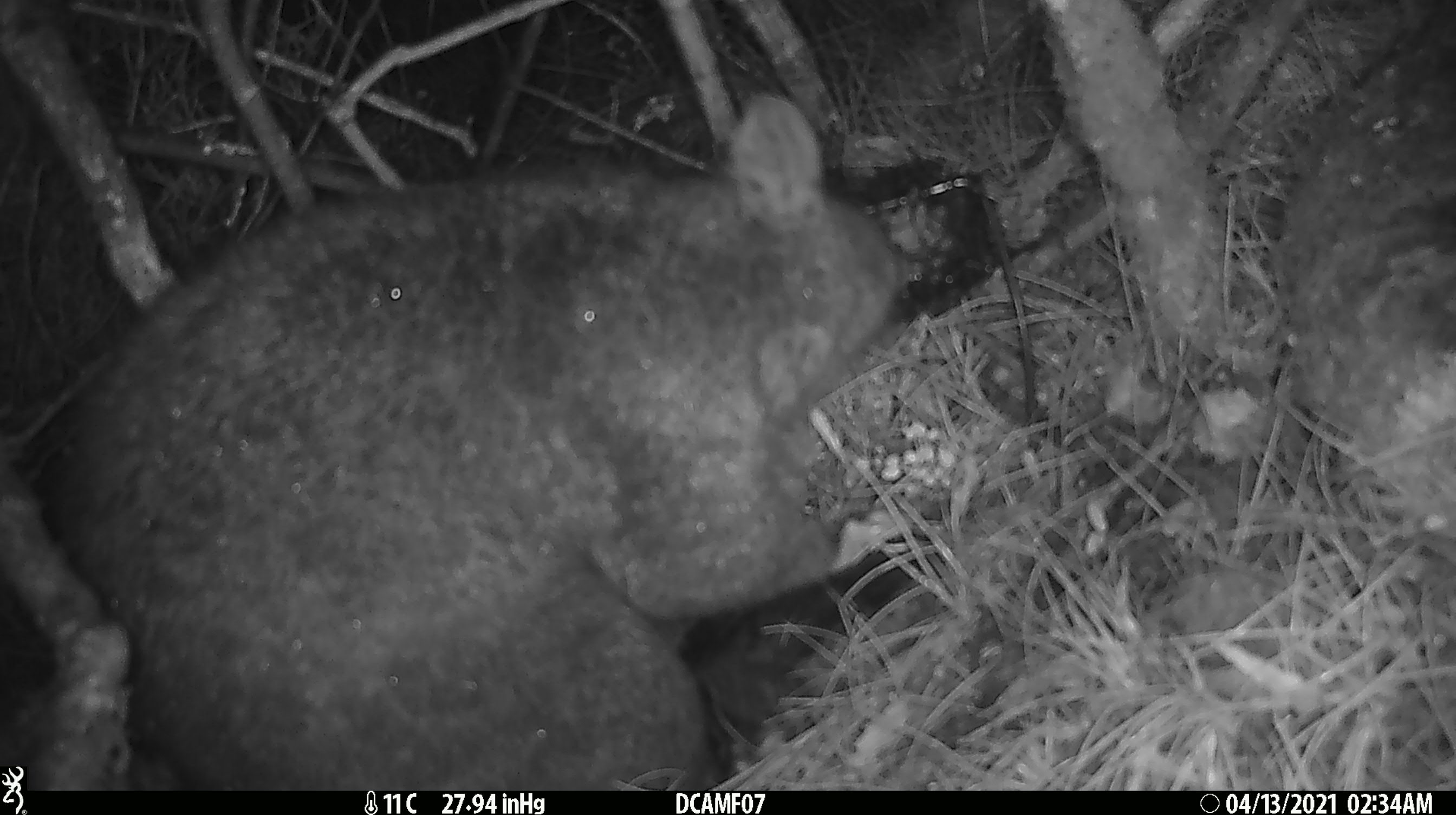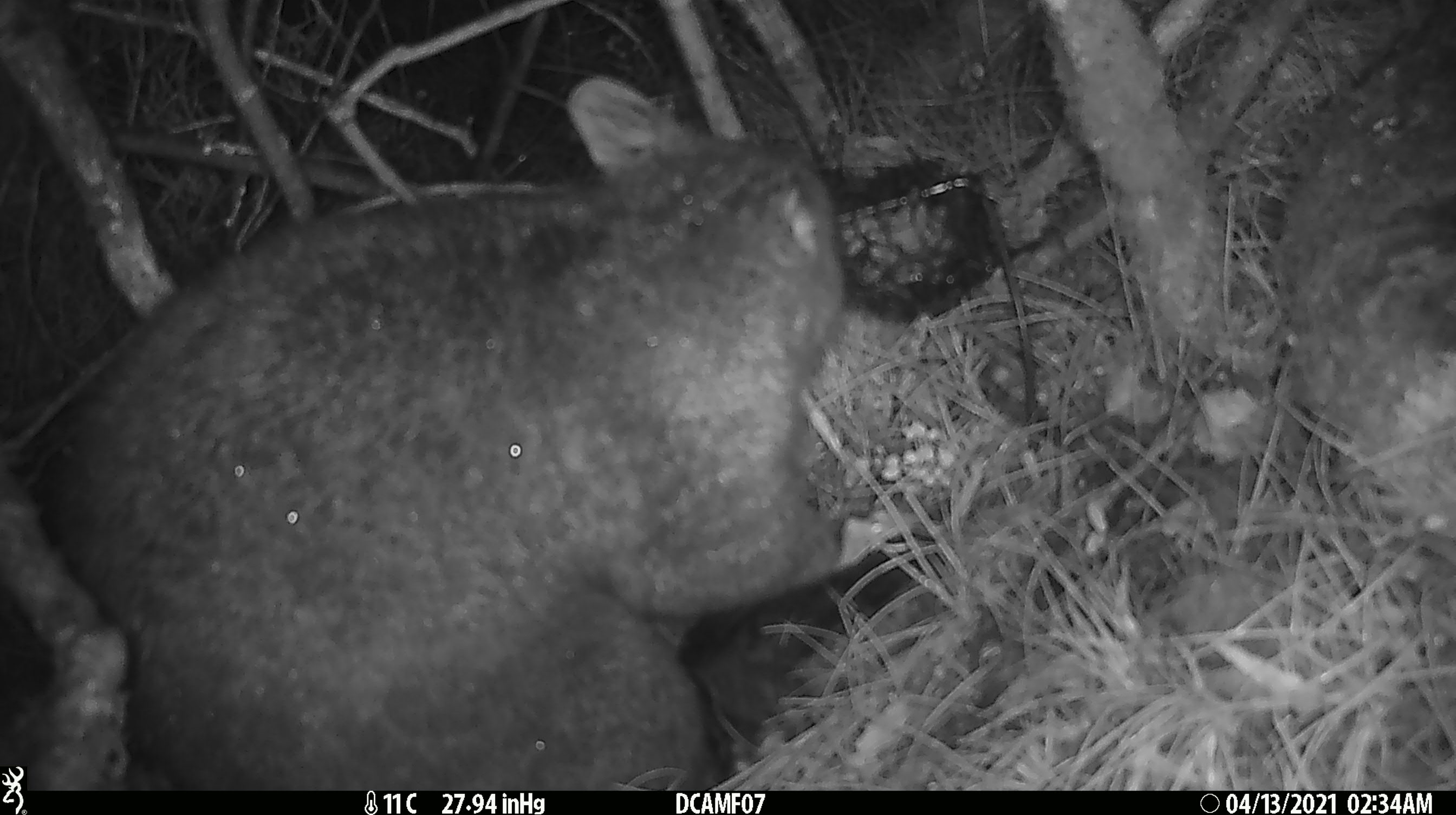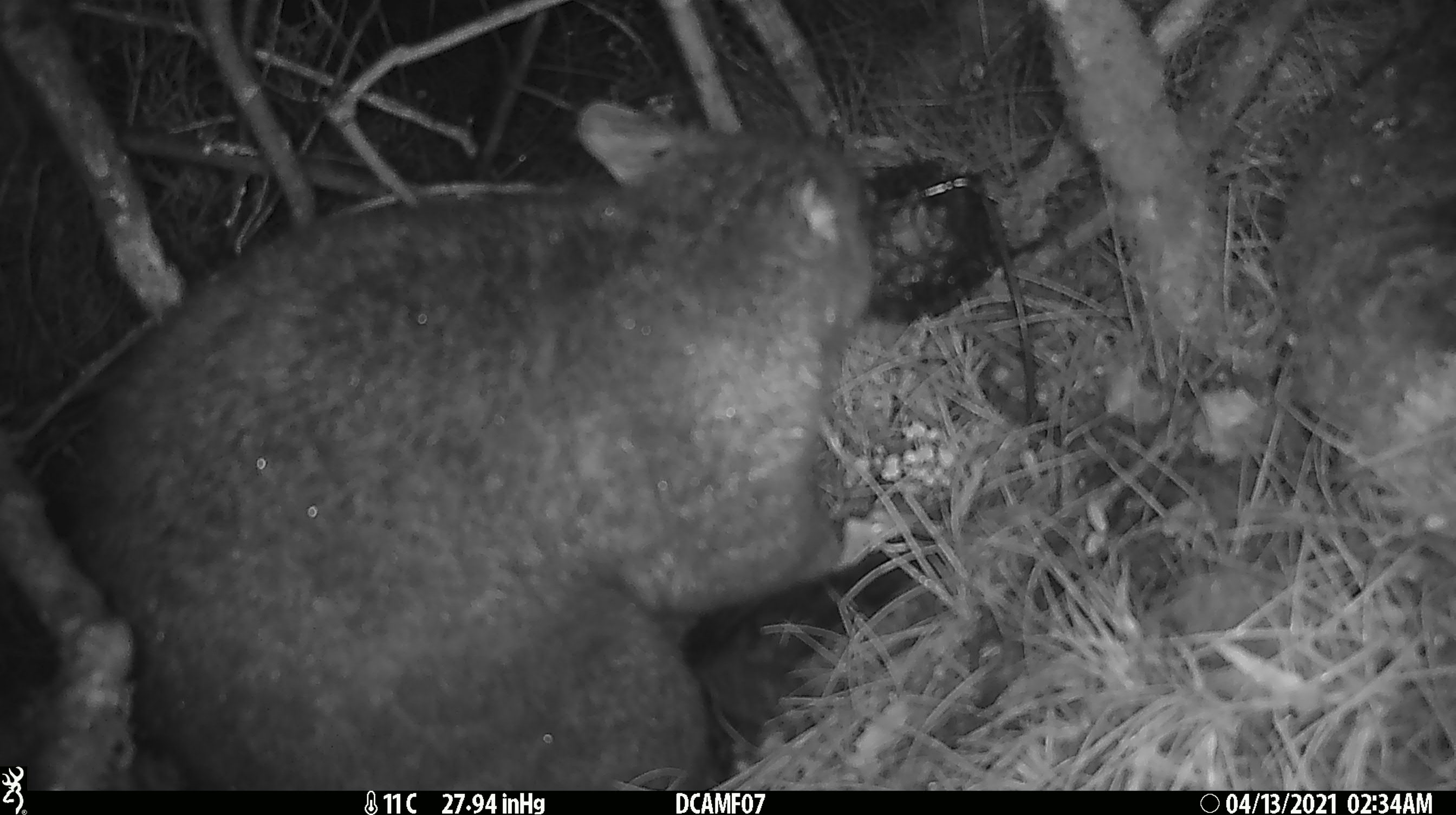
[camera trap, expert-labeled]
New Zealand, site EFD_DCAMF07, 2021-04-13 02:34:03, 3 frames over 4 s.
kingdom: Animalia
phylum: Chordata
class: Mammalia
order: Diprotodontia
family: Phalangeridae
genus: Trichosurus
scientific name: Trichosurus vulpecula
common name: common brushtail possum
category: possum